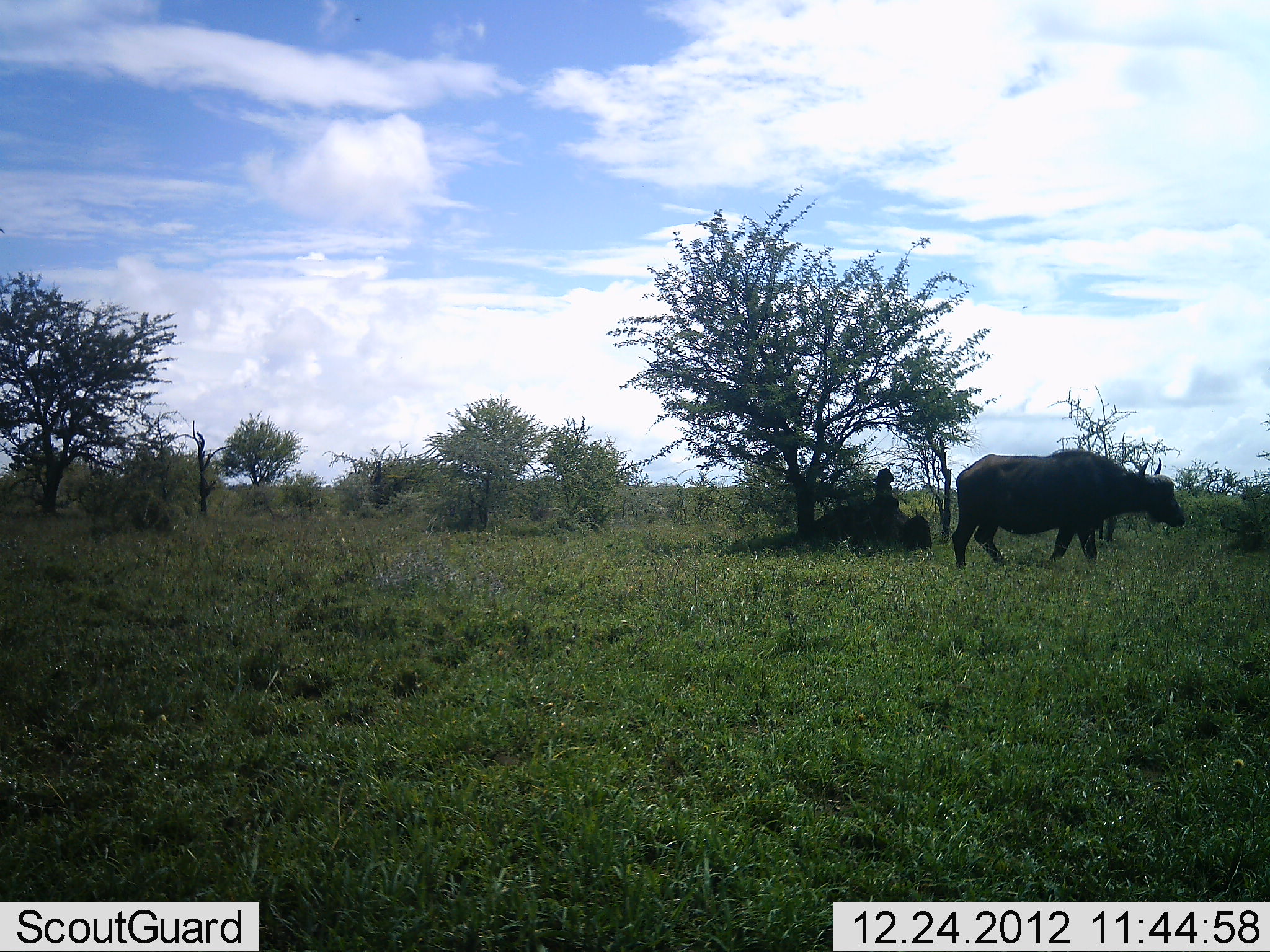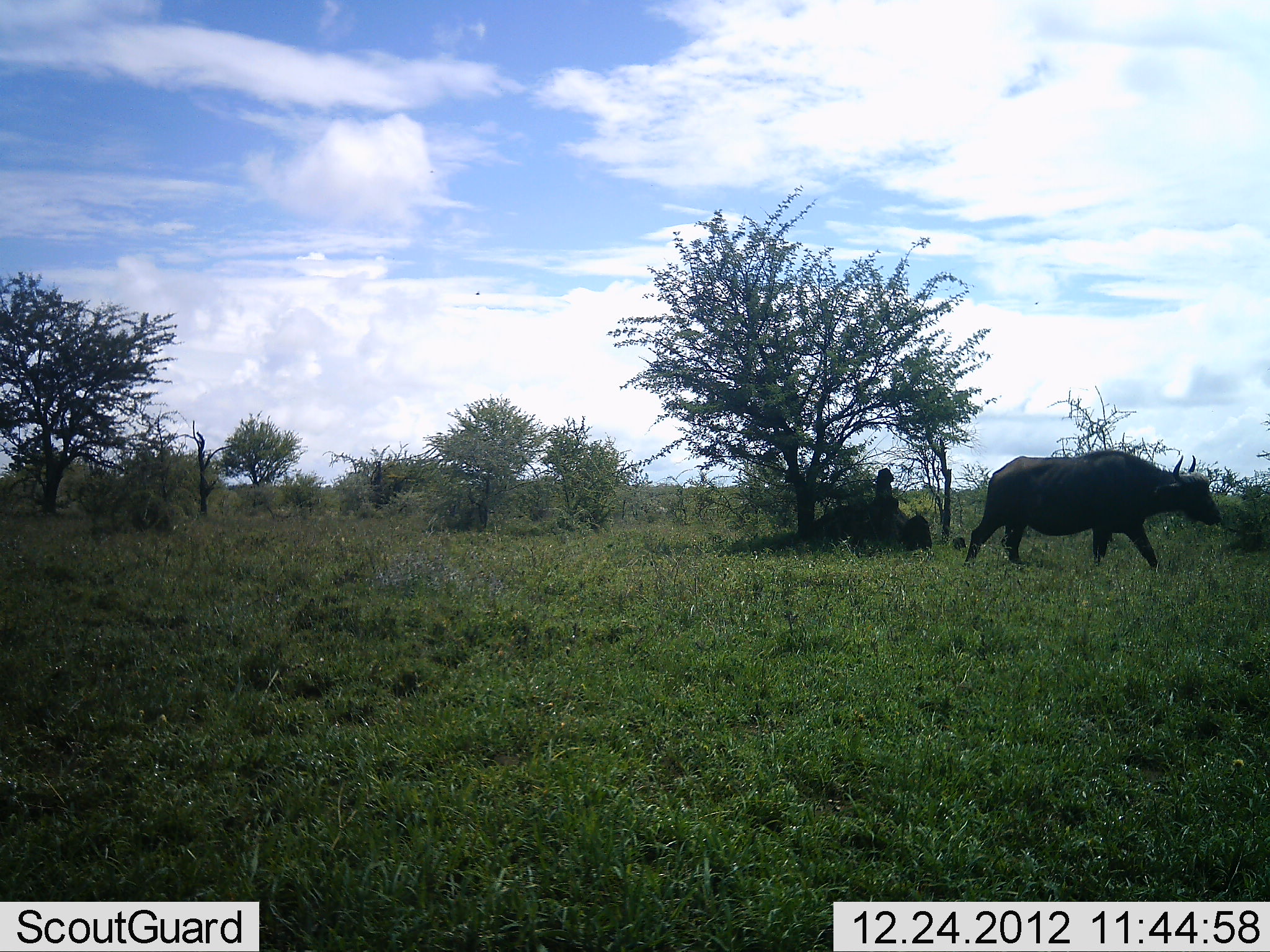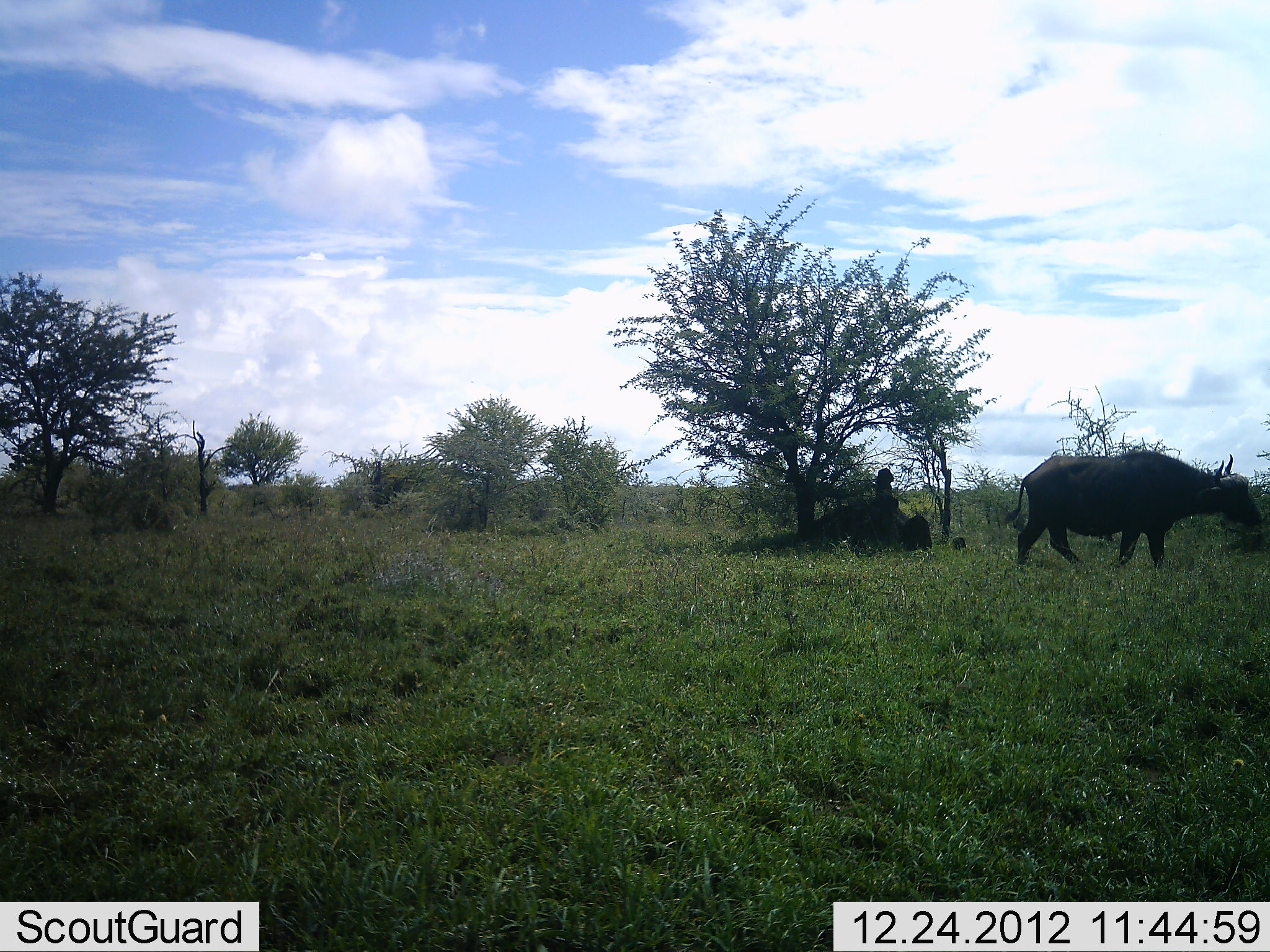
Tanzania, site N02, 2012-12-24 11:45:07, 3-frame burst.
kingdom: Animalia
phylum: Chordata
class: Mammalia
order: Artiodactyla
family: Bovidae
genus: Syncerus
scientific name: Syncerus caffer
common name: cape buffalo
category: buffalo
Buffalo (cape buffalo) (Syncerus caffer), count 1. Behavior (volunteer vote fractions): standing 5%, resting 10%, moving 100%, interacting 0%. Young present (vote fraction): 0%. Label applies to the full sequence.